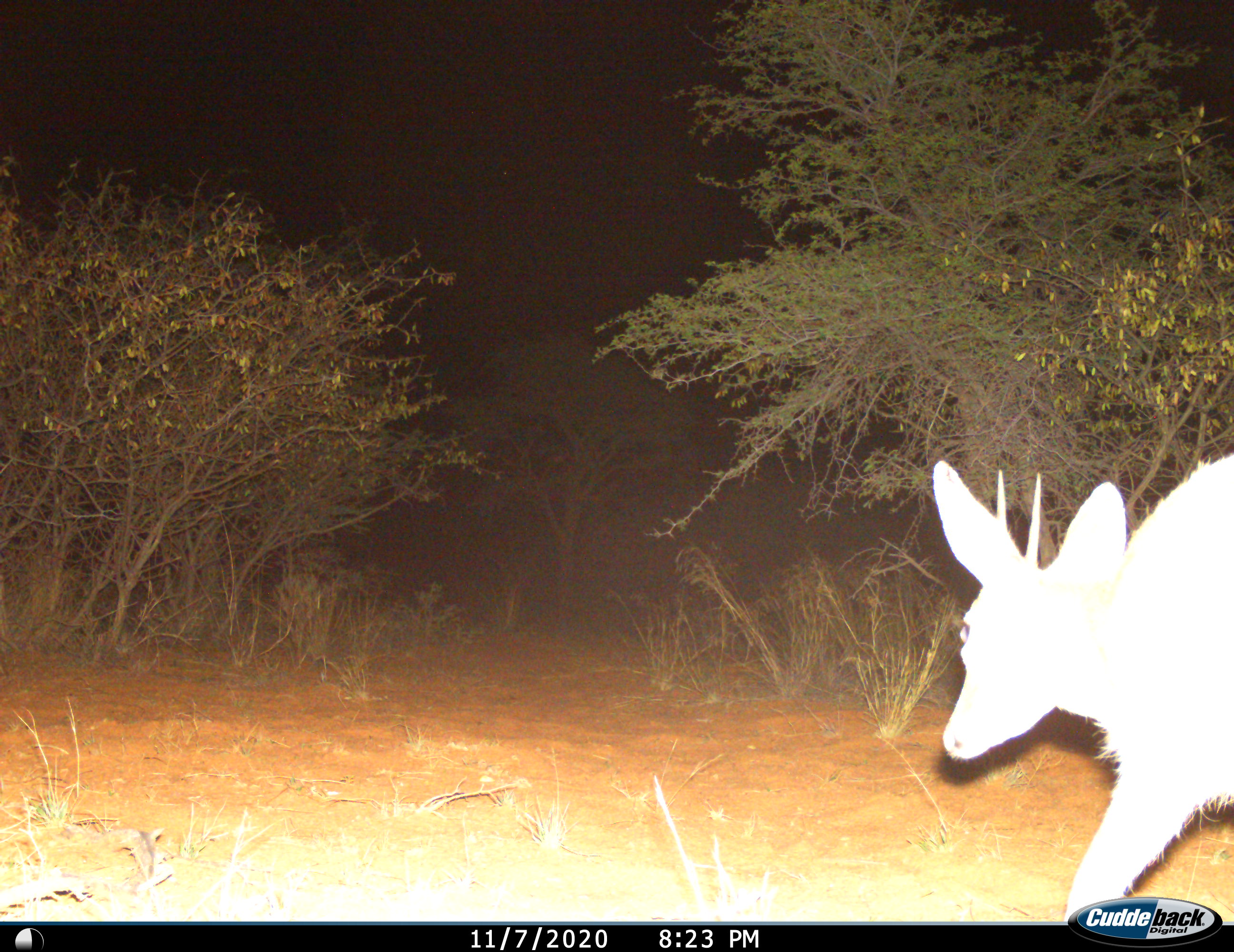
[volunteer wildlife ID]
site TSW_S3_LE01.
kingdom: Animalia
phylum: Chordata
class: Mammalia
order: Artiodactyla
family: Bovidae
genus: Sylvicapra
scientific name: Sylvicapra grimmia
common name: common duiker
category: duikercommongrey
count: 1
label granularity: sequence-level